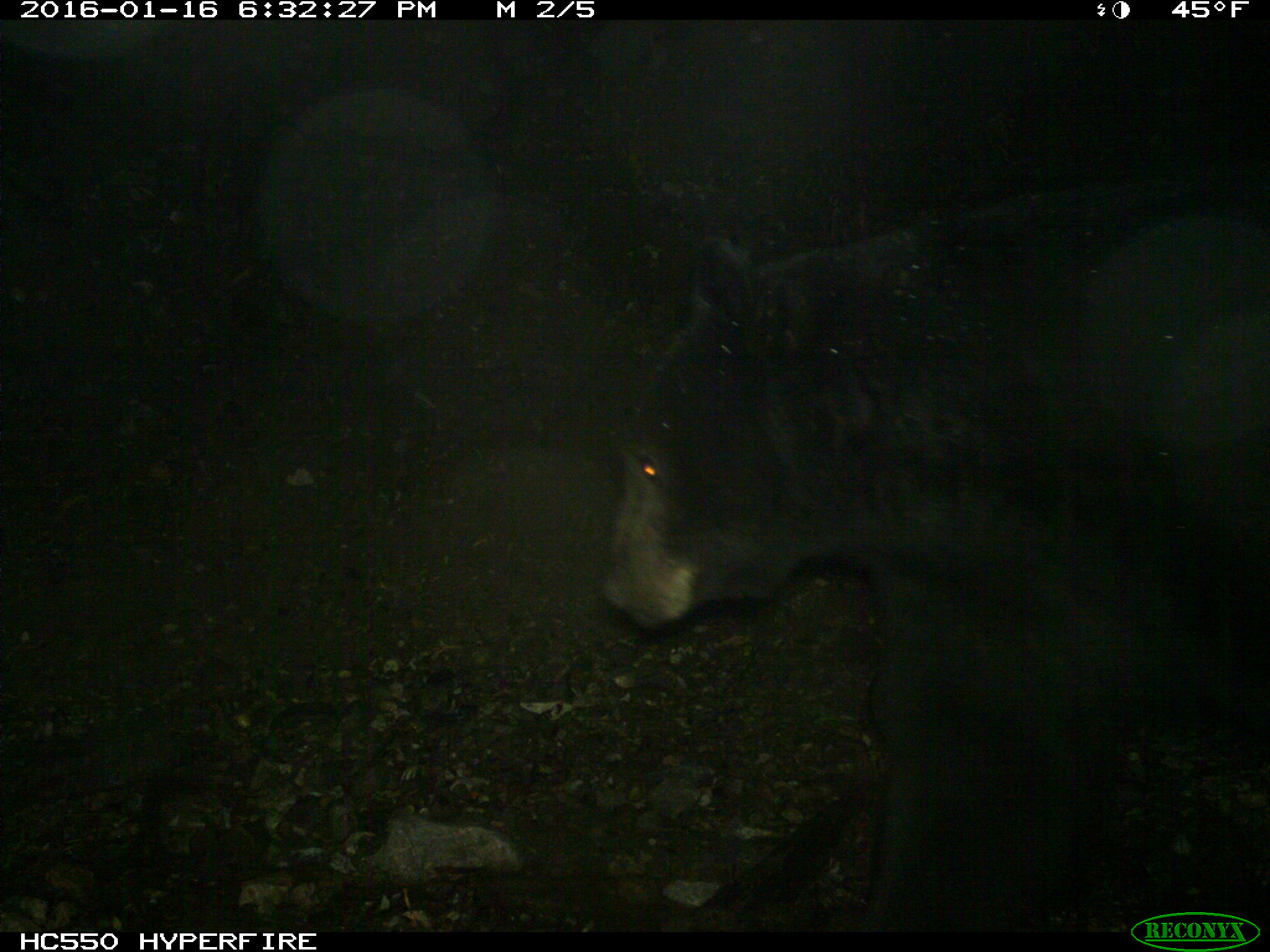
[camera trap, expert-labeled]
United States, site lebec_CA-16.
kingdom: Animalia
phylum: Chordata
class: Mammalia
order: Carnivora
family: Ursidae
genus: Ursus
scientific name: Ursus americanus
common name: american black bear